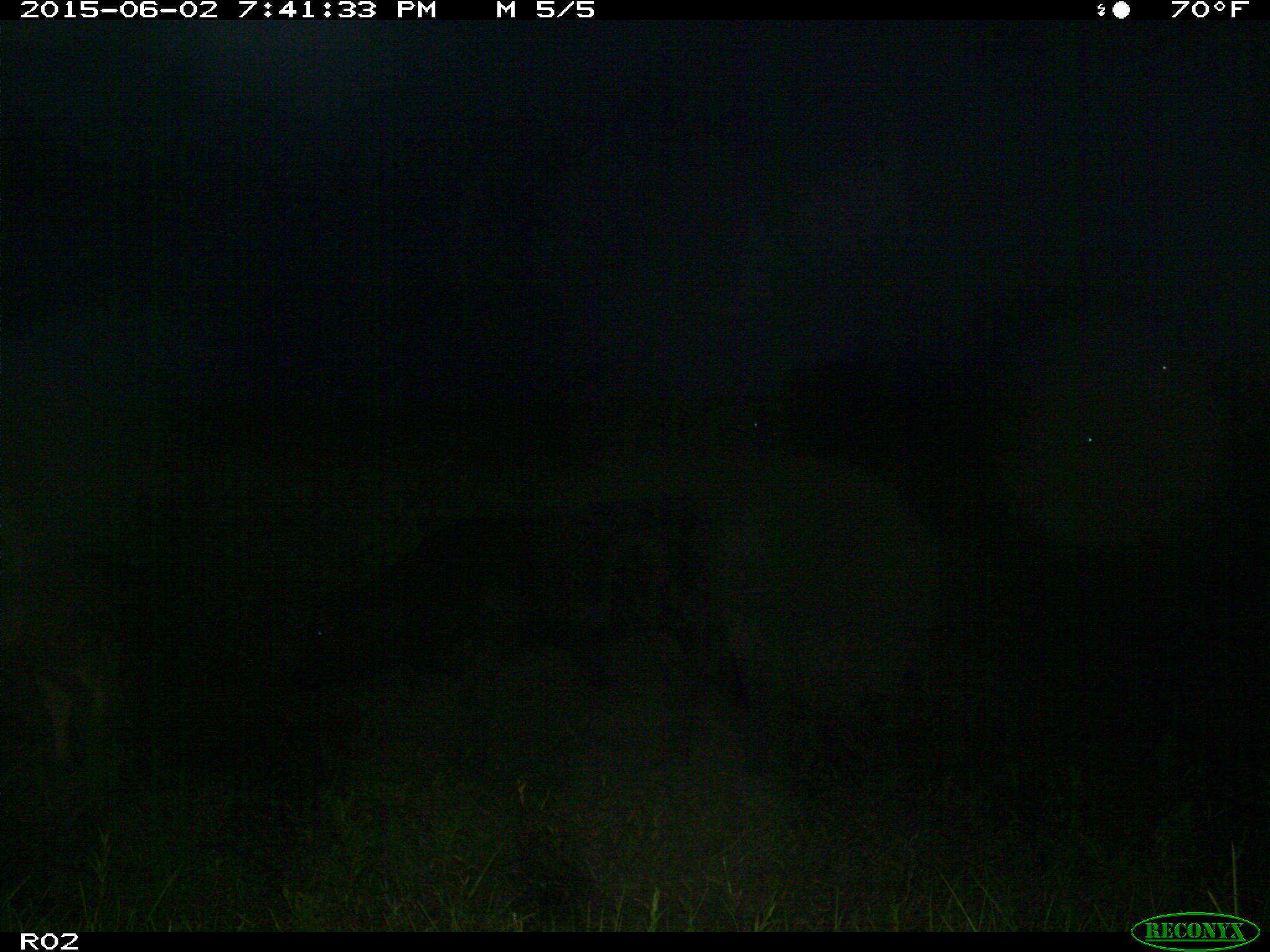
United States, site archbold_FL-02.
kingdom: Animalia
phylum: Chordata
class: Mammalia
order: Artiodactyla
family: Bovidae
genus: Bos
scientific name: Bos taurus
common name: domestic cow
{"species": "Bos taurus (domestic cow)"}